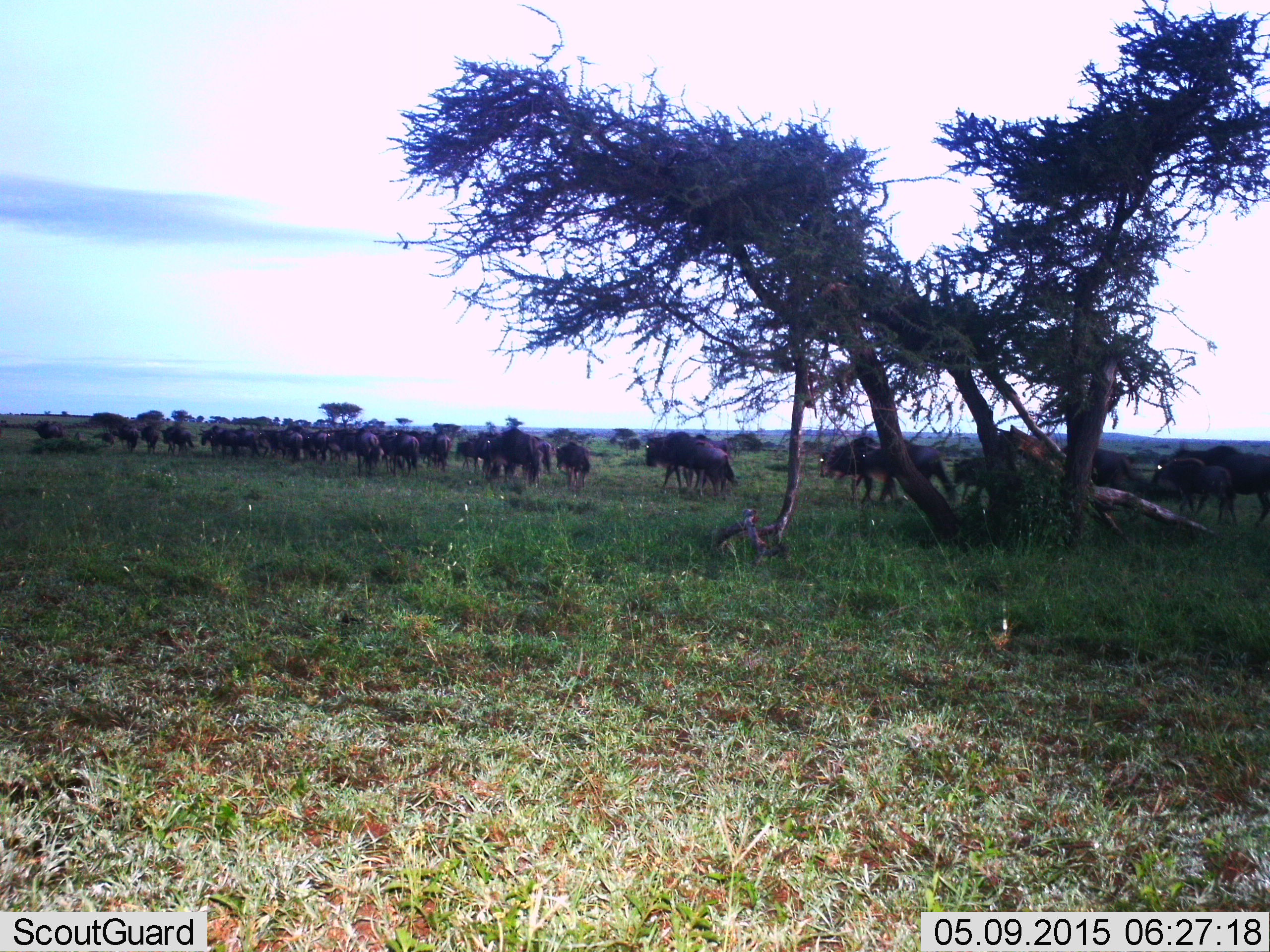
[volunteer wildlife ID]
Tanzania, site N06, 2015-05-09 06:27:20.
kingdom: Animalia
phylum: Chordata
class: Mammalia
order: Artiodactyla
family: Bovidae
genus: Connochaetes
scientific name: Connochaetes taurinus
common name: blue wildebeest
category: wildebeest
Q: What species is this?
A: Wildebeest (blue wildebeest) (Connochaetes taurinus).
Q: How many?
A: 11-50.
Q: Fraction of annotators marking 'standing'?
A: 30%.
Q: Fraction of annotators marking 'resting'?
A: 0%.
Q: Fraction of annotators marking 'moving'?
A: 100%.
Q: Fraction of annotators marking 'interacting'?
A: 10%.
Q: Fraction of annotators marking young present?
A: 10%.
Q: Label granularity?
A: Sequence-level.